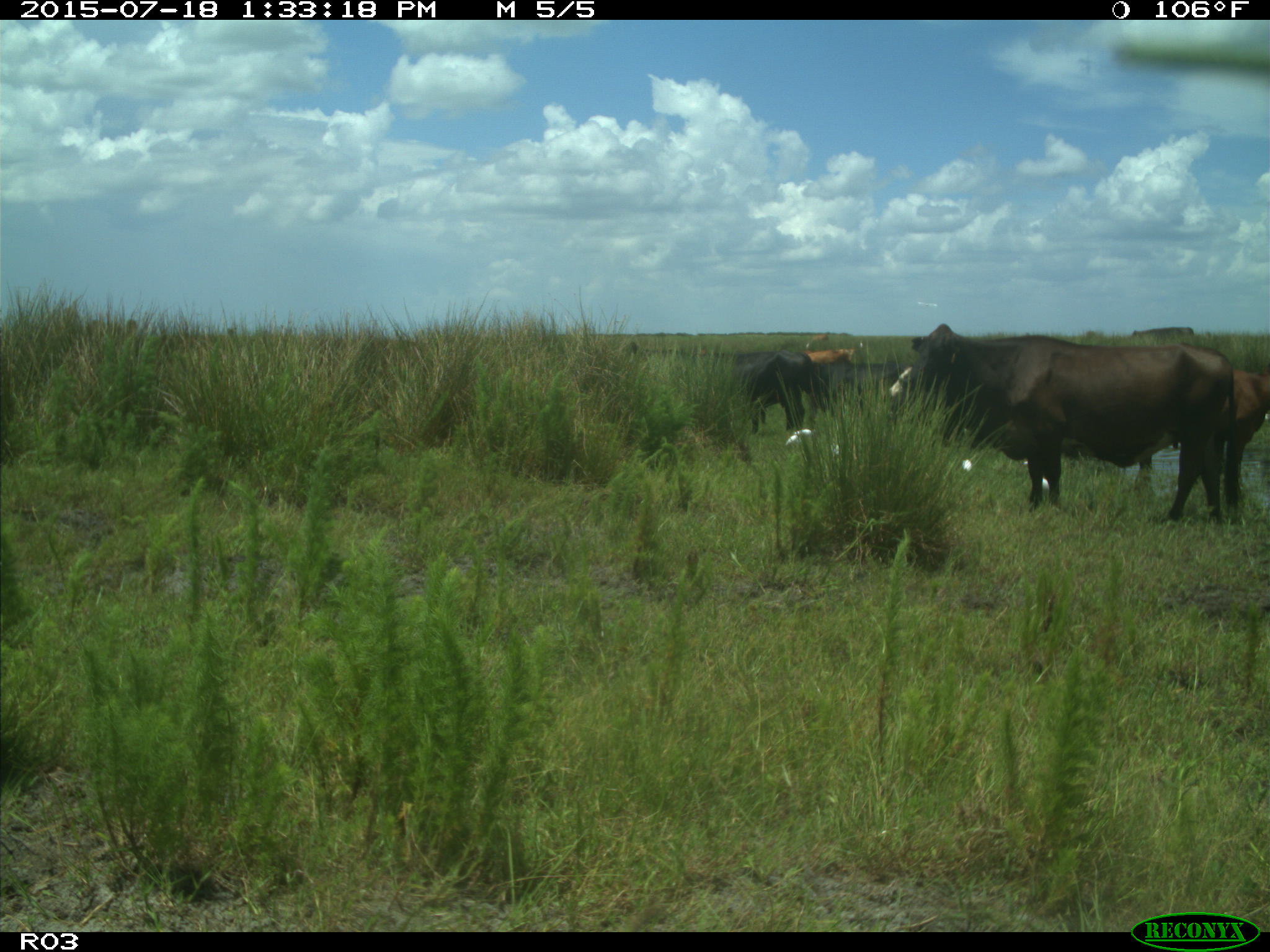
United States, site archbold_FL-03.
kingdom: Animalia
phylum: Chordata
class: Mammalia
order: Artiodactyla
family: Bovidae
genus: Bos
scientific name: Bos taurus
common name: domestic cow